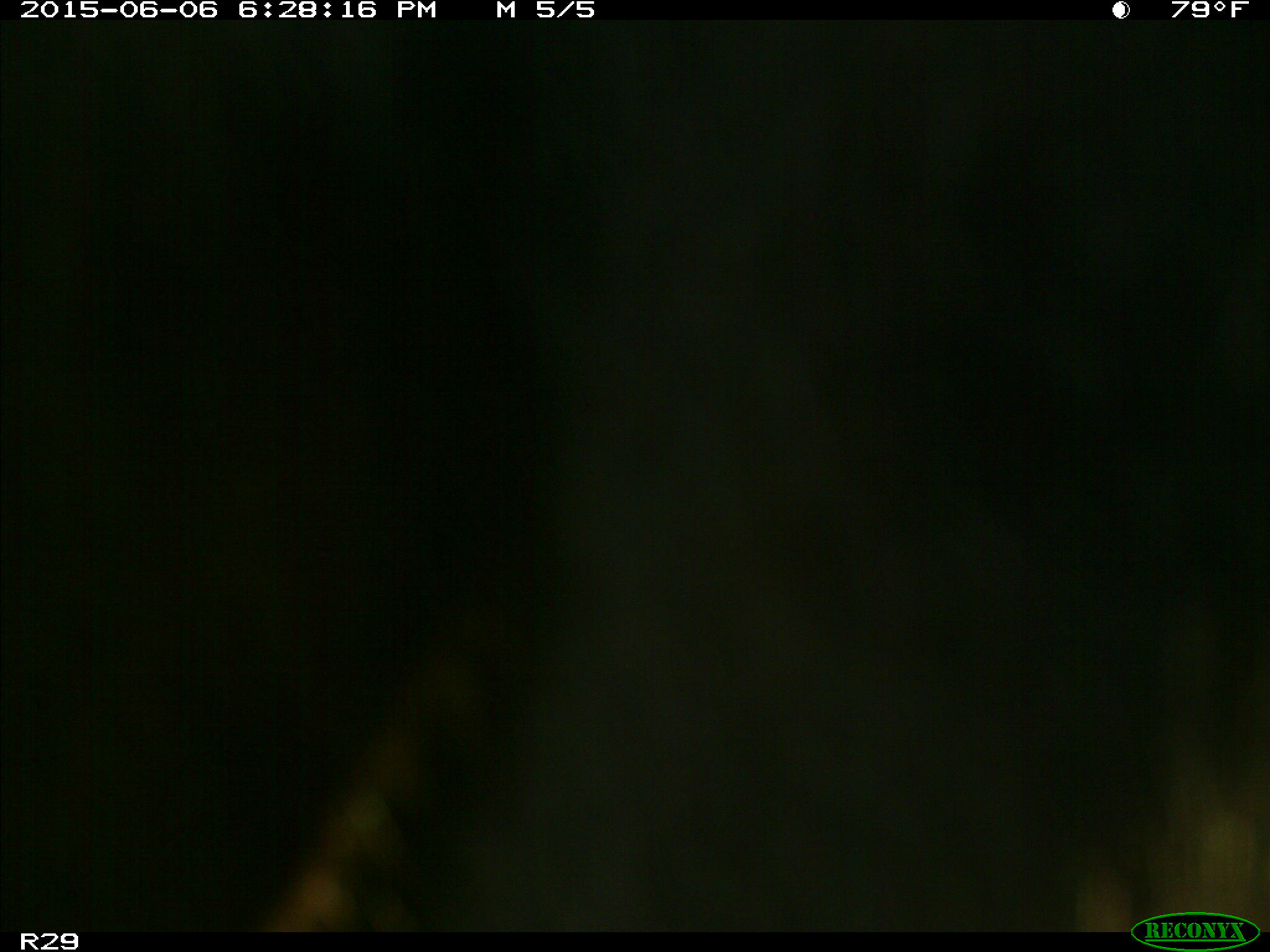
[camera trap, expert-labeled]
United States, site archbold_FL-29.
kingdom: Animalia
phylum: Chordata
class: Mammalia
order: Artiodactyla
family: Bovidae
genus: Bos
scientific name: Bos taurus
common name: domestic cow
Bos taurus (domestic cow).